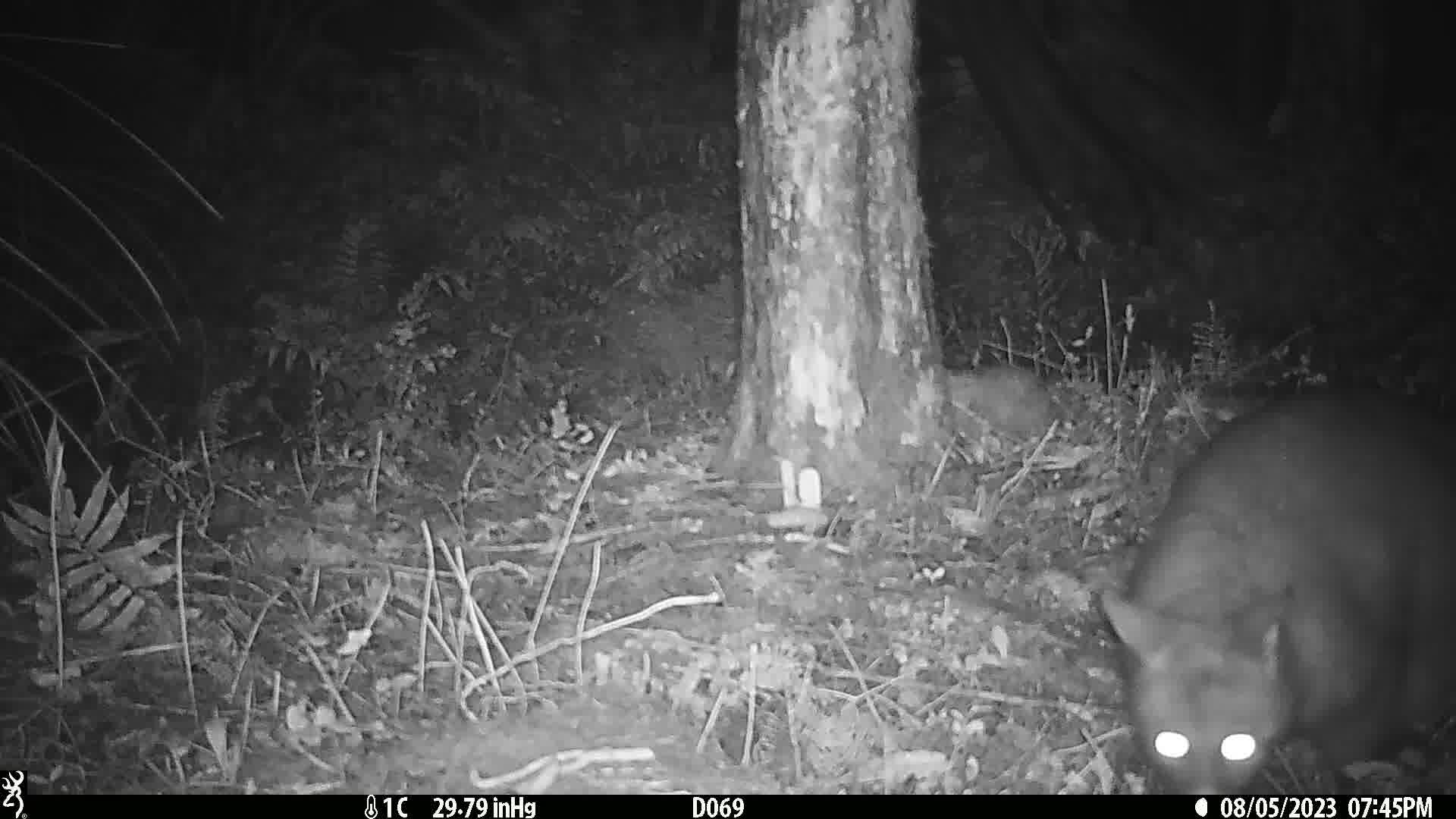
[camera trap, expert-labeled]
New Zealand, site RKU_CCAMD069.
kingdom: Animalia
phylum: Chordata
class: Mammalia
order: Diprotodontia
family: Phalangeridae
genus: Trichosurus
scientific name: Trichosurus vulpecula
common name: common brushtail possum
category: possum